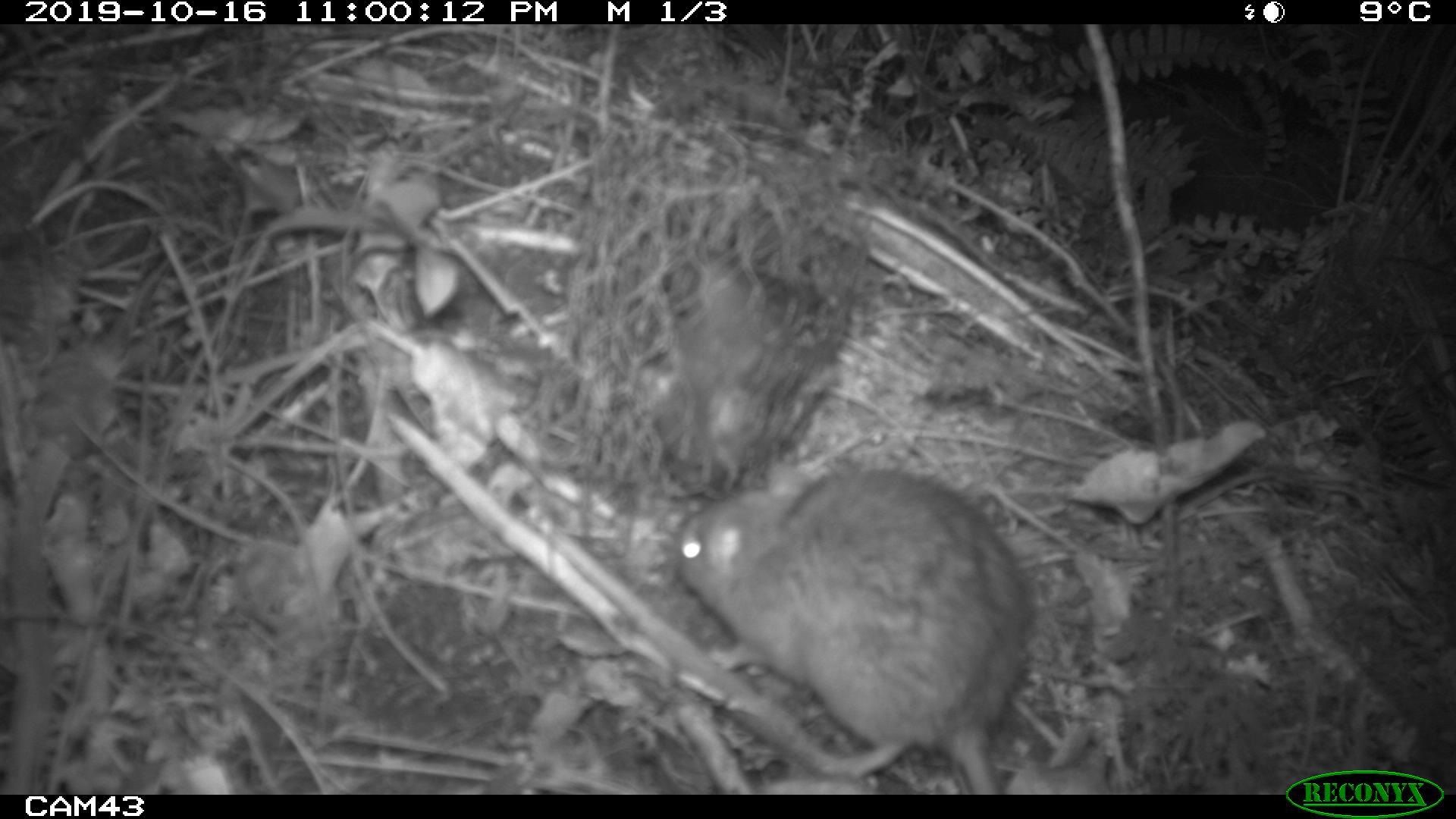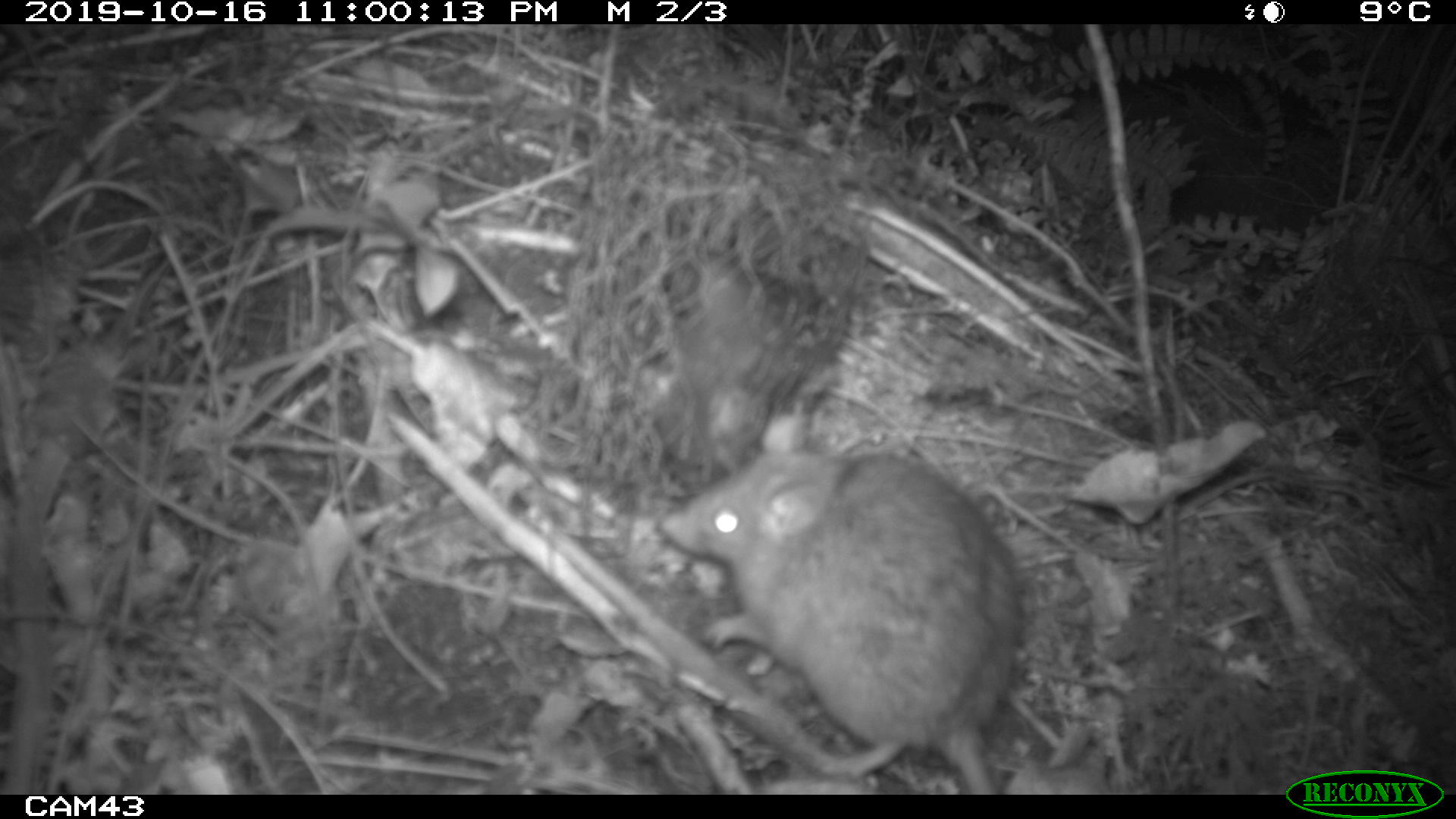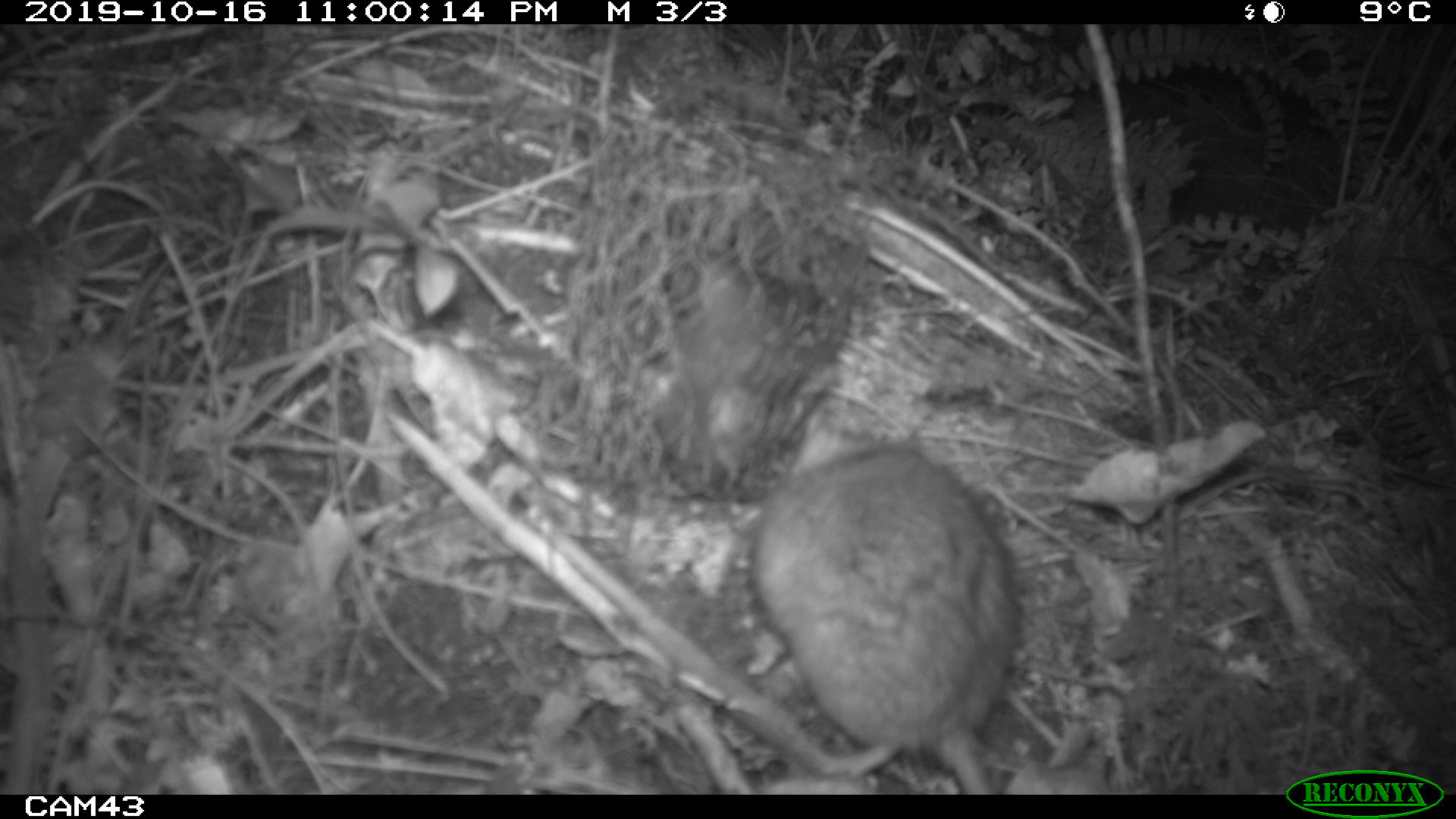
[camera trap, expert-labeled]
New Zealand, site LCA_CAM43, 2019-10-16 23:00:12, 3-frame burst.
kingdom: Animalia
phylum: Chordata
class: Mammalia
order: Rodentia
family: Muridae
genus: Rattus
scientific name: Rattus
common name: rat